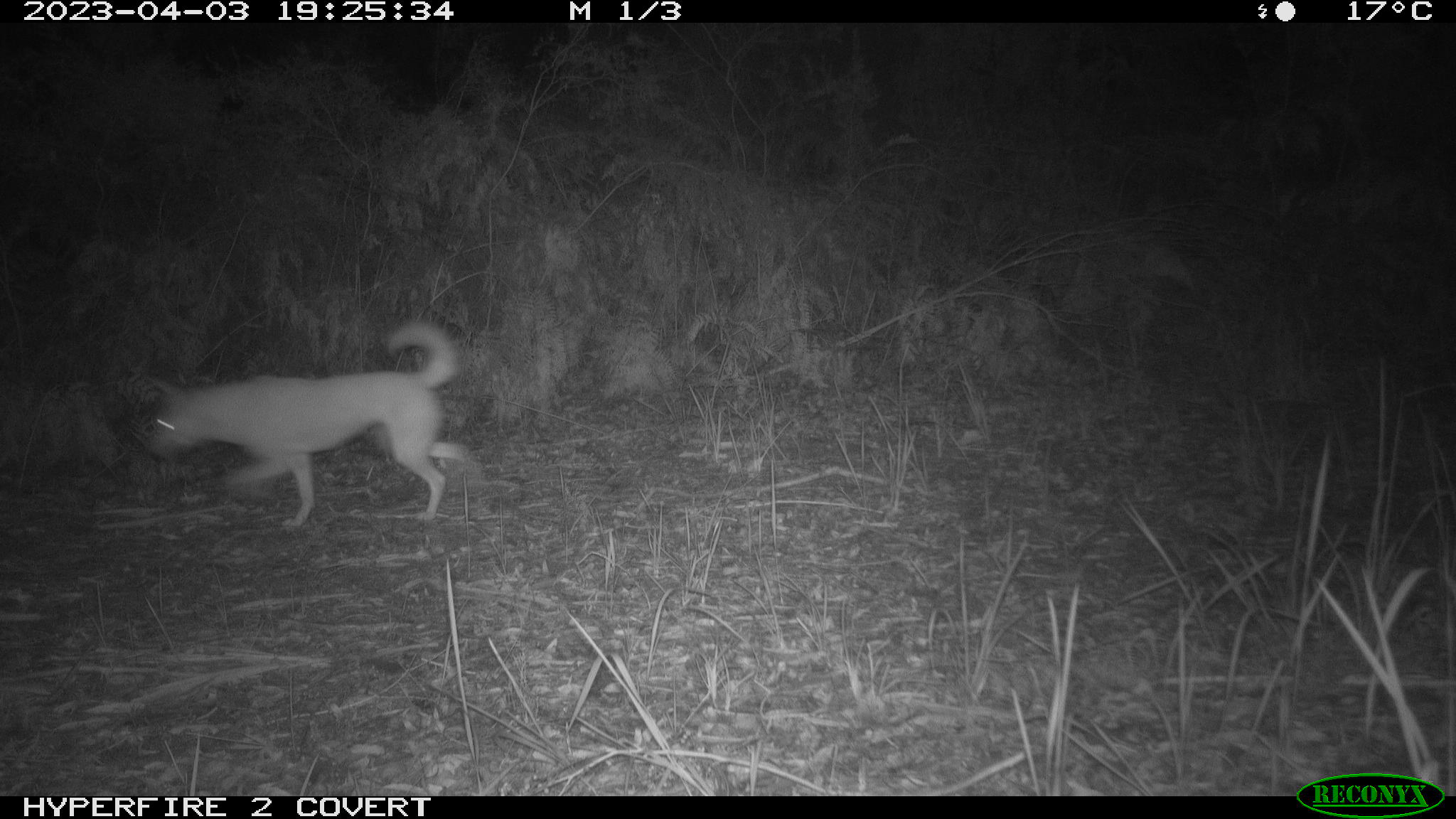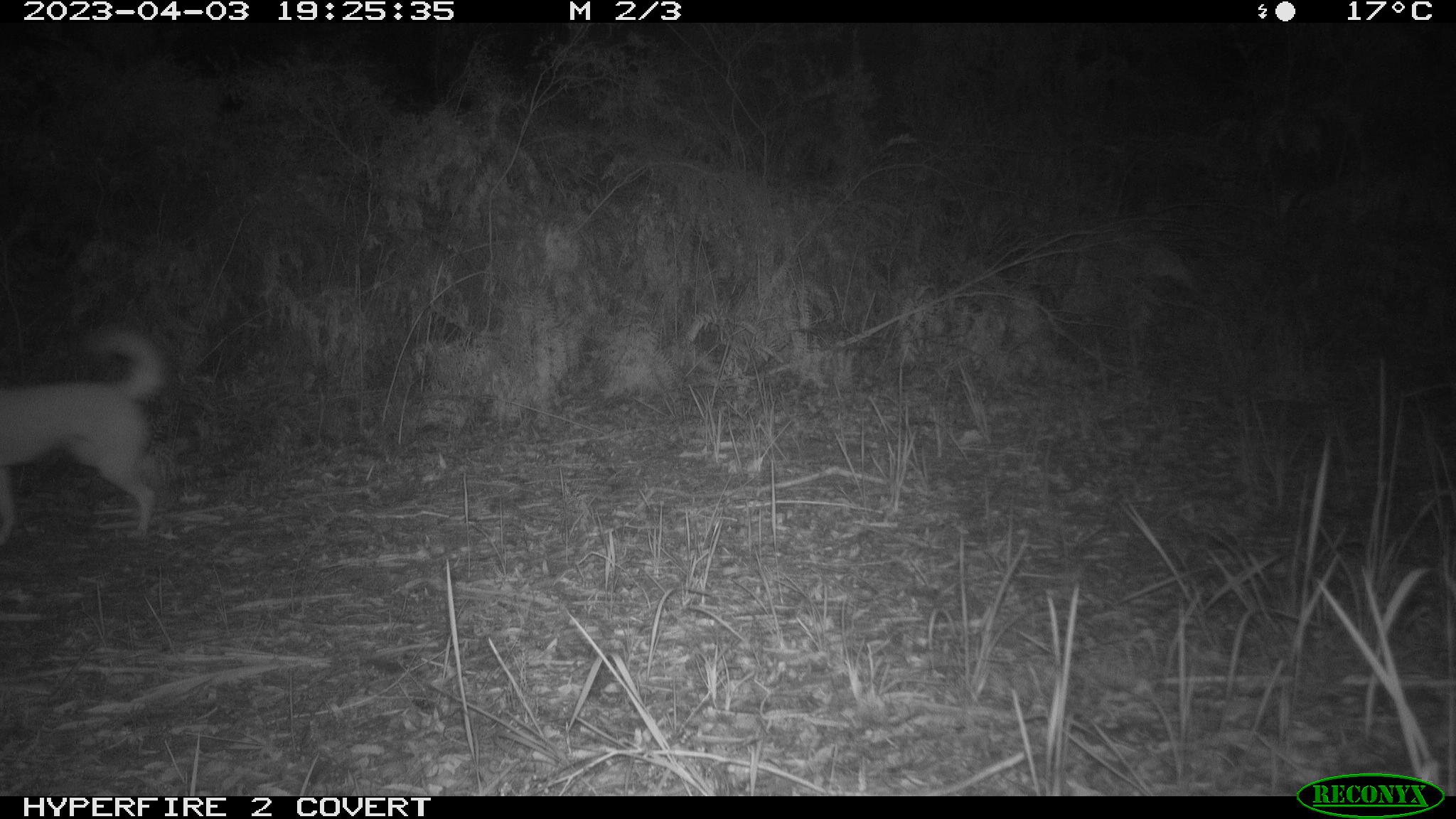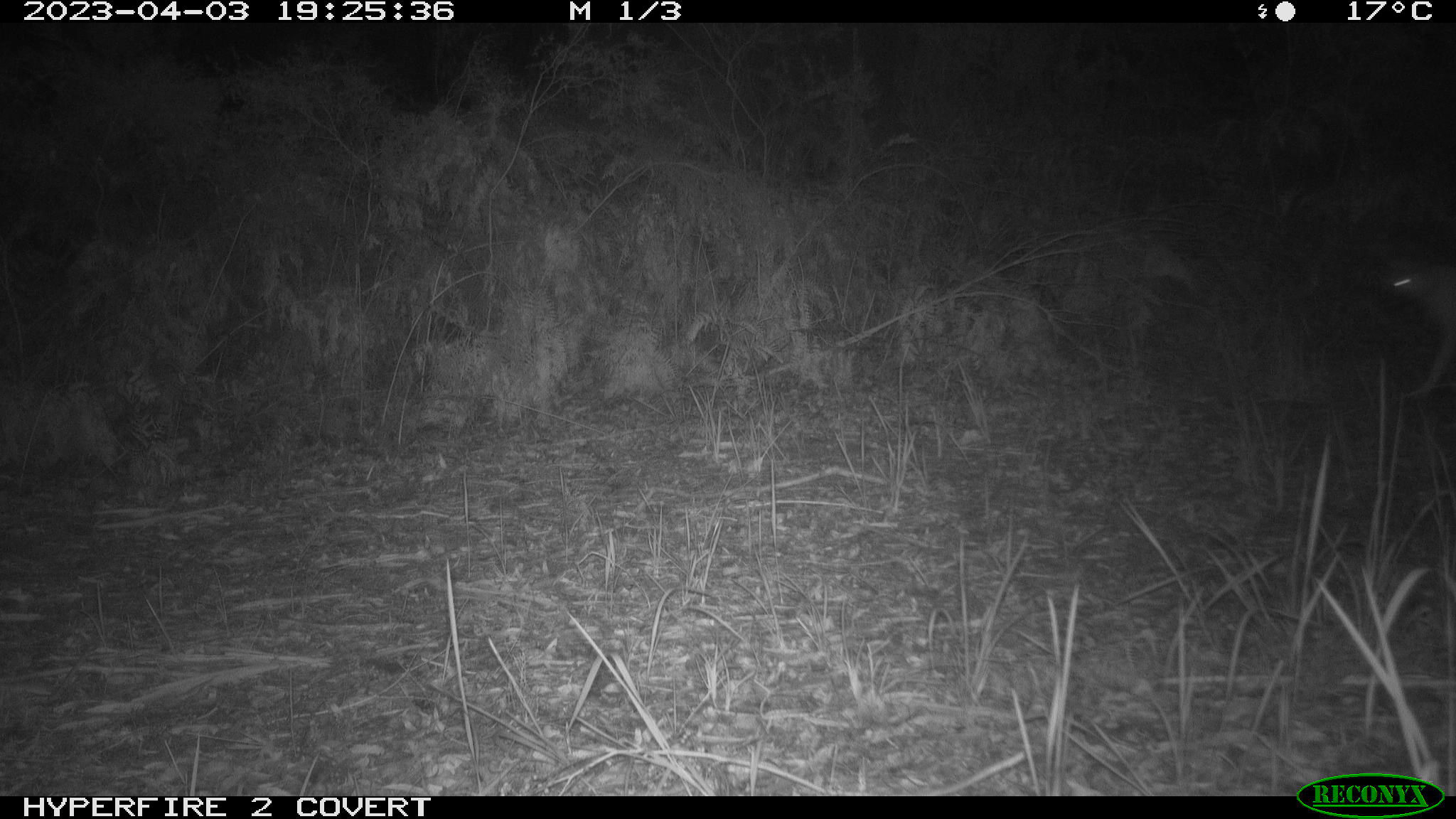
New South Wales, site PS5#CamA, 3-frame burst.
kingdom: Animalia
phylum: Chordata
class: Mammalia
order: Carnivora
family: Canidae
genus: Canis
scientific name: Canis familiaris dingo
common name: dingo